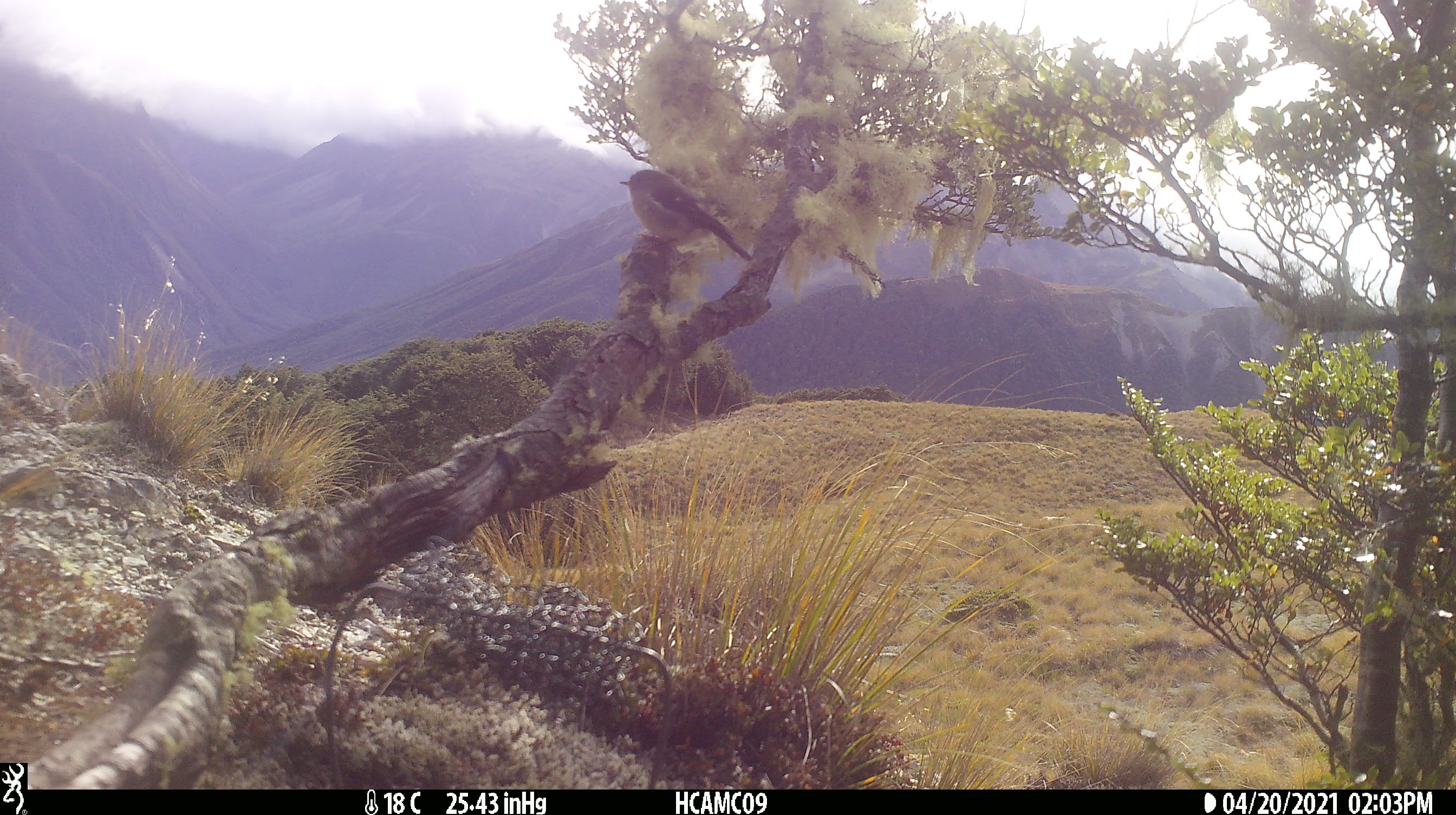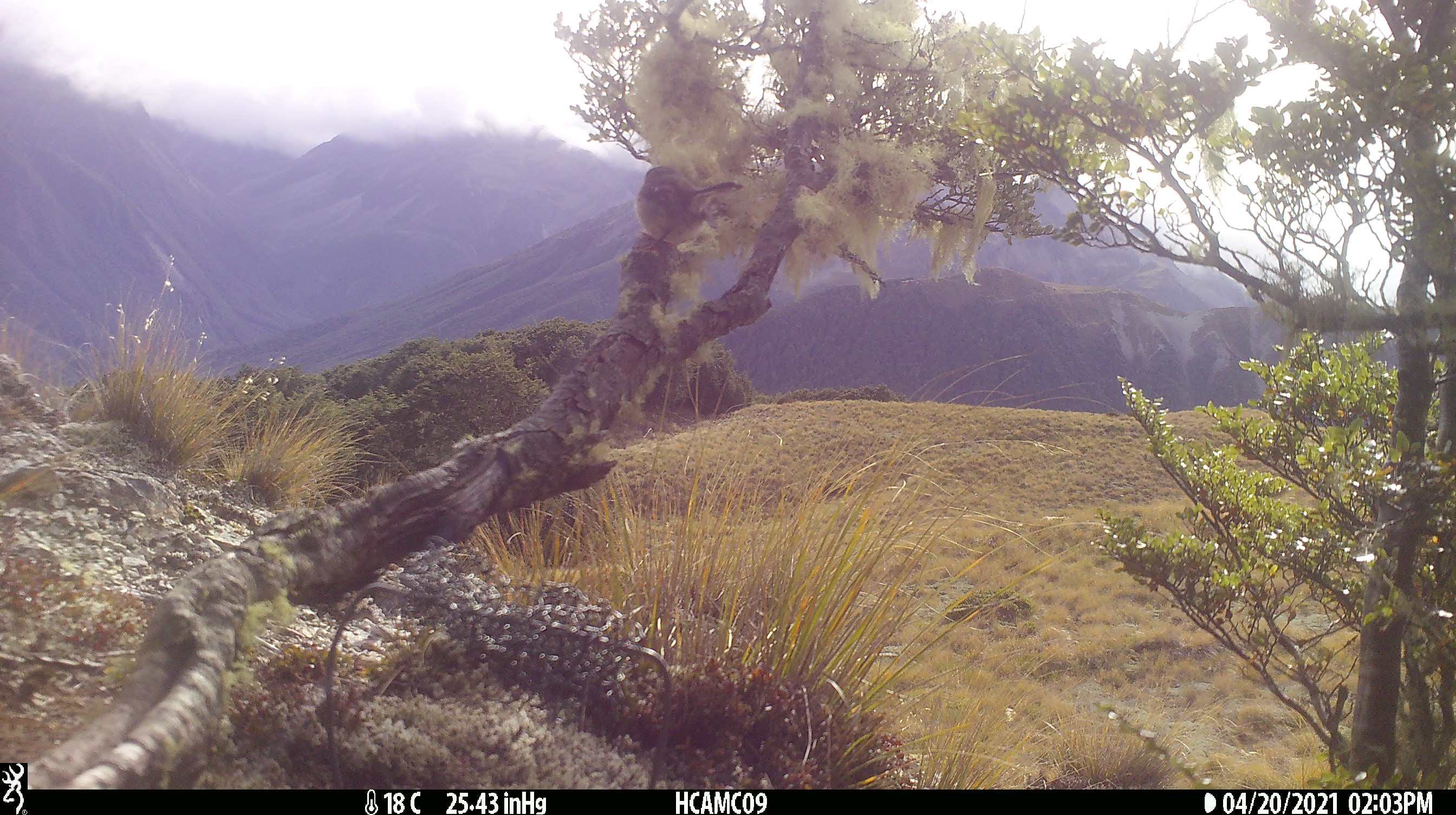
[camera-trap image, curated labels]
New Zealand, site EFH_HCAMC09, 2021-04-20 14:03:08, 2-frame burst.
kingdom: Animalia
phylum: Chordata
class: Aves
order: Passeriformes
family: Petroicidae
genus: Petroica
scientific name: Petroica macrocephala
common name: tomtit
Tomtit (Petroica macrocephala).